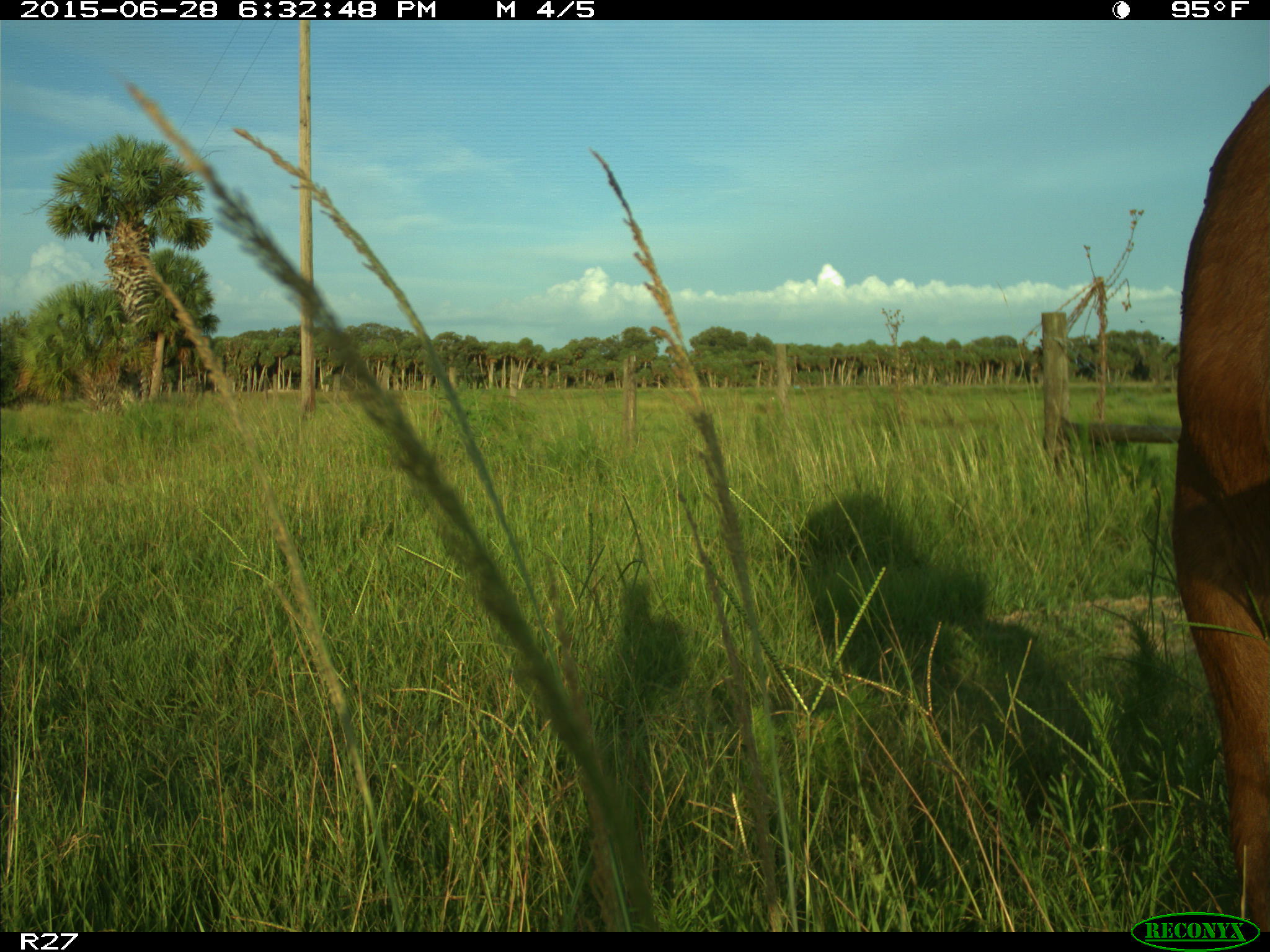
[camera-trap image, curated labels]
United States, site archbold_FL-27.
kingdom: Animalia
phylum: Chordata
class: Mammalia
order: Artiodactyla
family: Bovidae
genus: Bos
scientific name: Bos taurus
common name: domestic cow